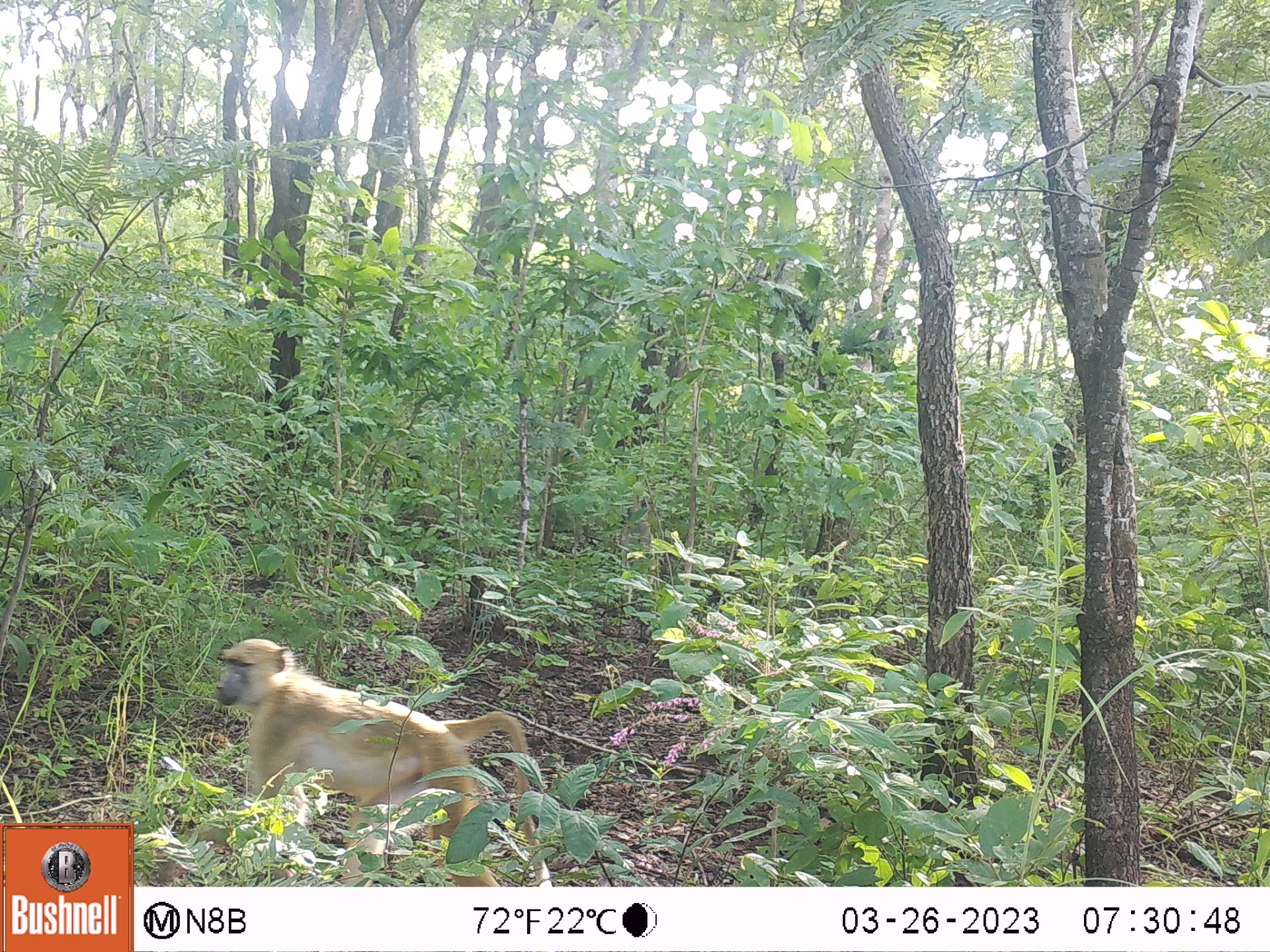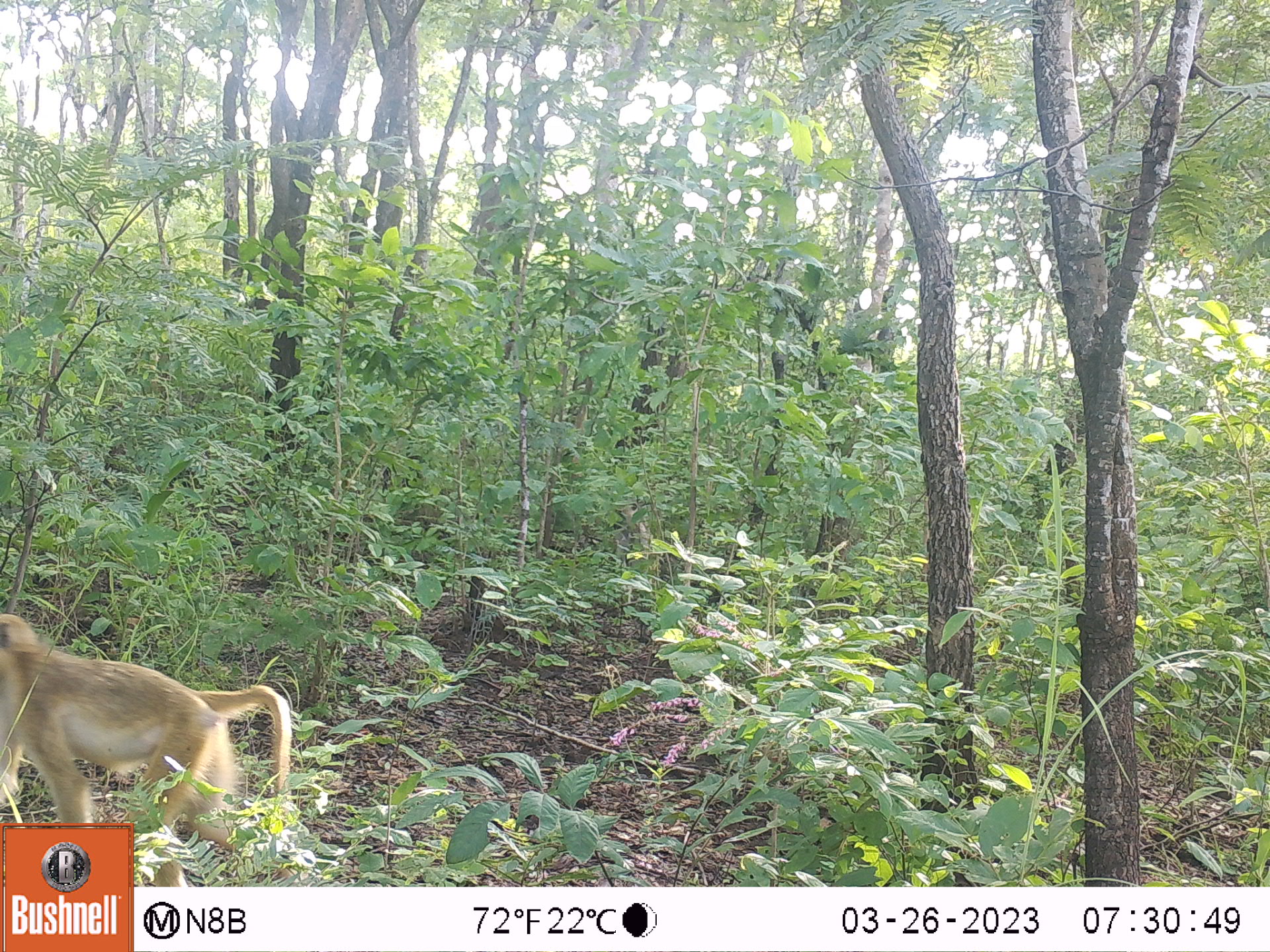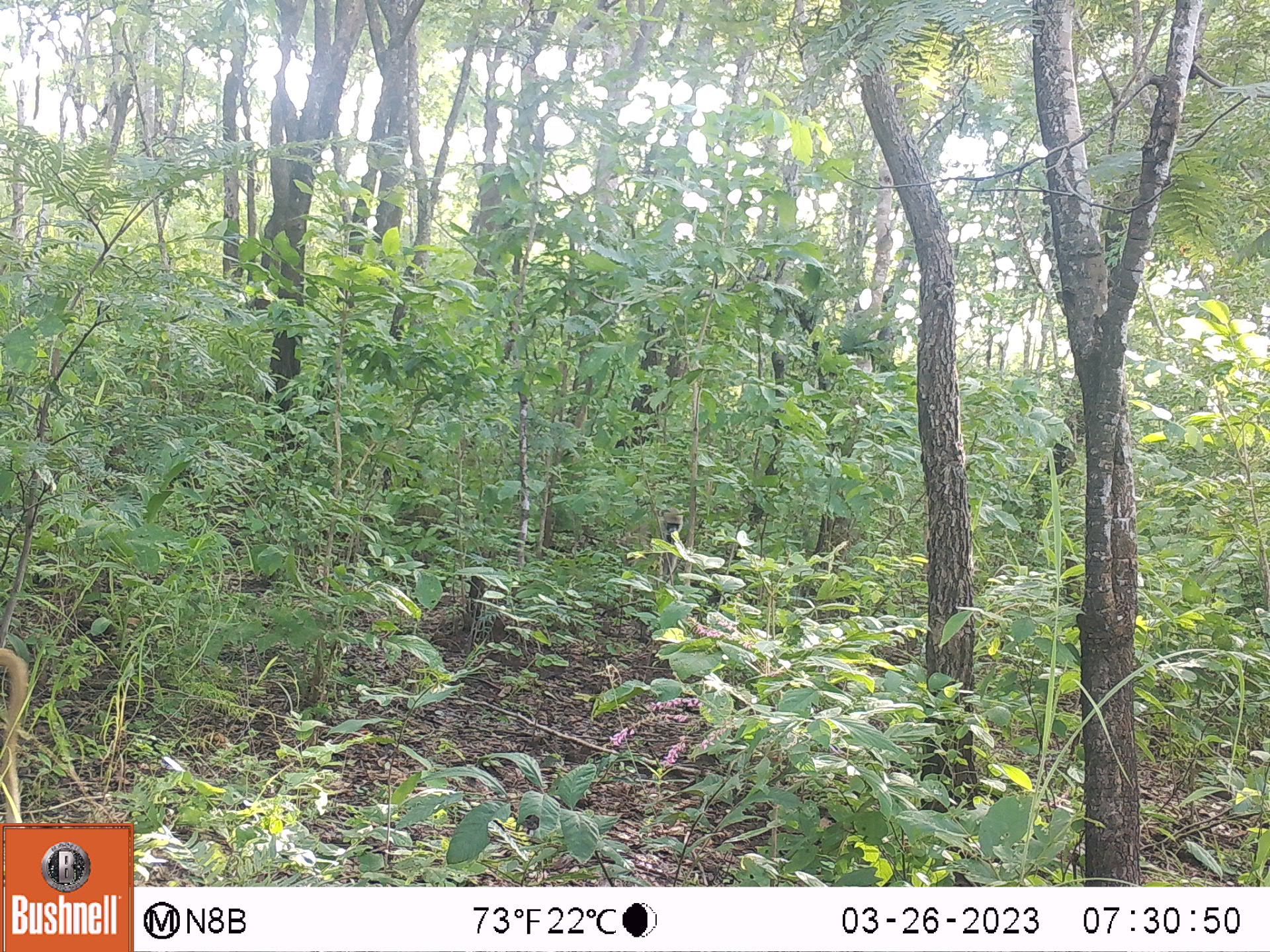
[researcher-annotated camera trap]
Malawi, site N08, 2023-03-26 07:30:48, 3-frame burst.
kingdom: Animalia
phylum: Chordata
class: Mammalia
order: Primates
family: Cercopithecidae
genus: Papio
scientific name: Papio cynocephalus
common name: yellow baboon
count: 1